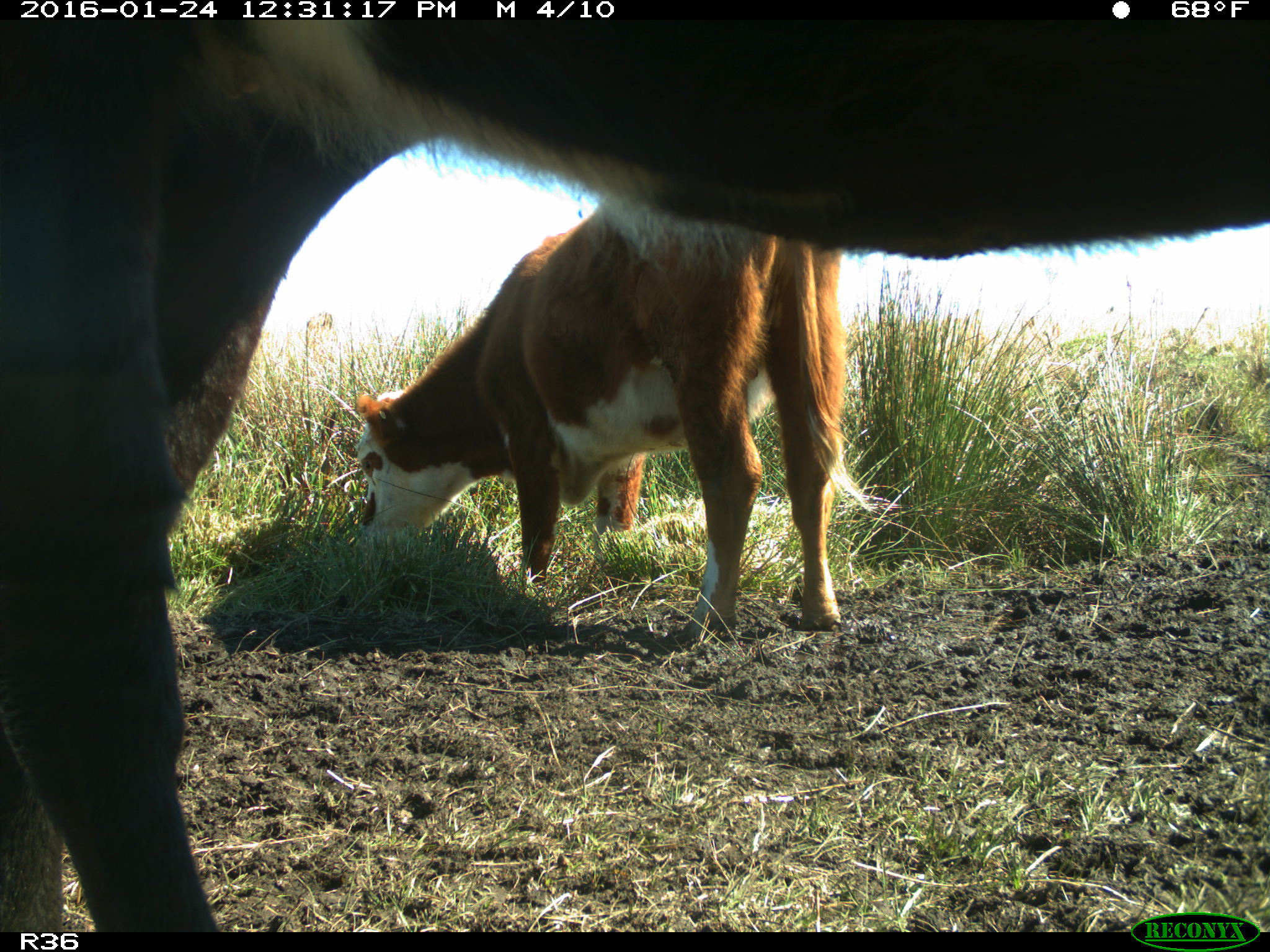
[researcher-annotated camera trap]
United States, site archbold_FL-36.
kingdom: Animalia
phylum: Chordata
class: Mammalia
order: Artiodactyla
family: Bovidae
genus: Bos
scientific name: Bos taurus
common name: domestic cow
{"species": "Bos taurus (domestic cow)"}